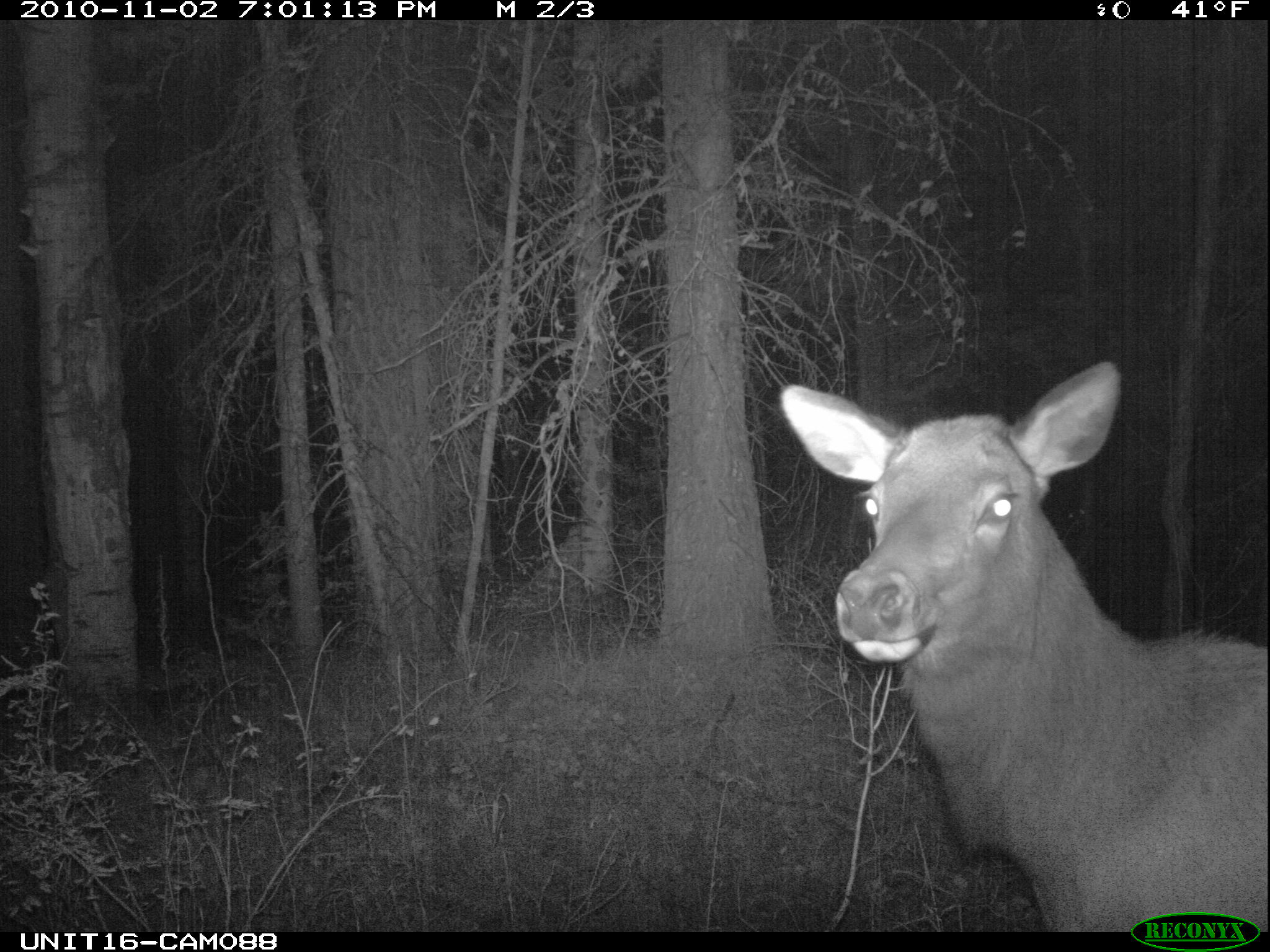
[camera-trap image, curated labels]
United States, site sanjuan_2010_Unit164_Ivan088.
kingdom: Animalia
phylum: Chordata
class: Mammalia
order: Artiodactyla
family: Cervidae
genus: Cervus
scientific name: Cervus elaphus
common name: red deer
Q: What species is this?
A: Cervus elaphus (red deer).